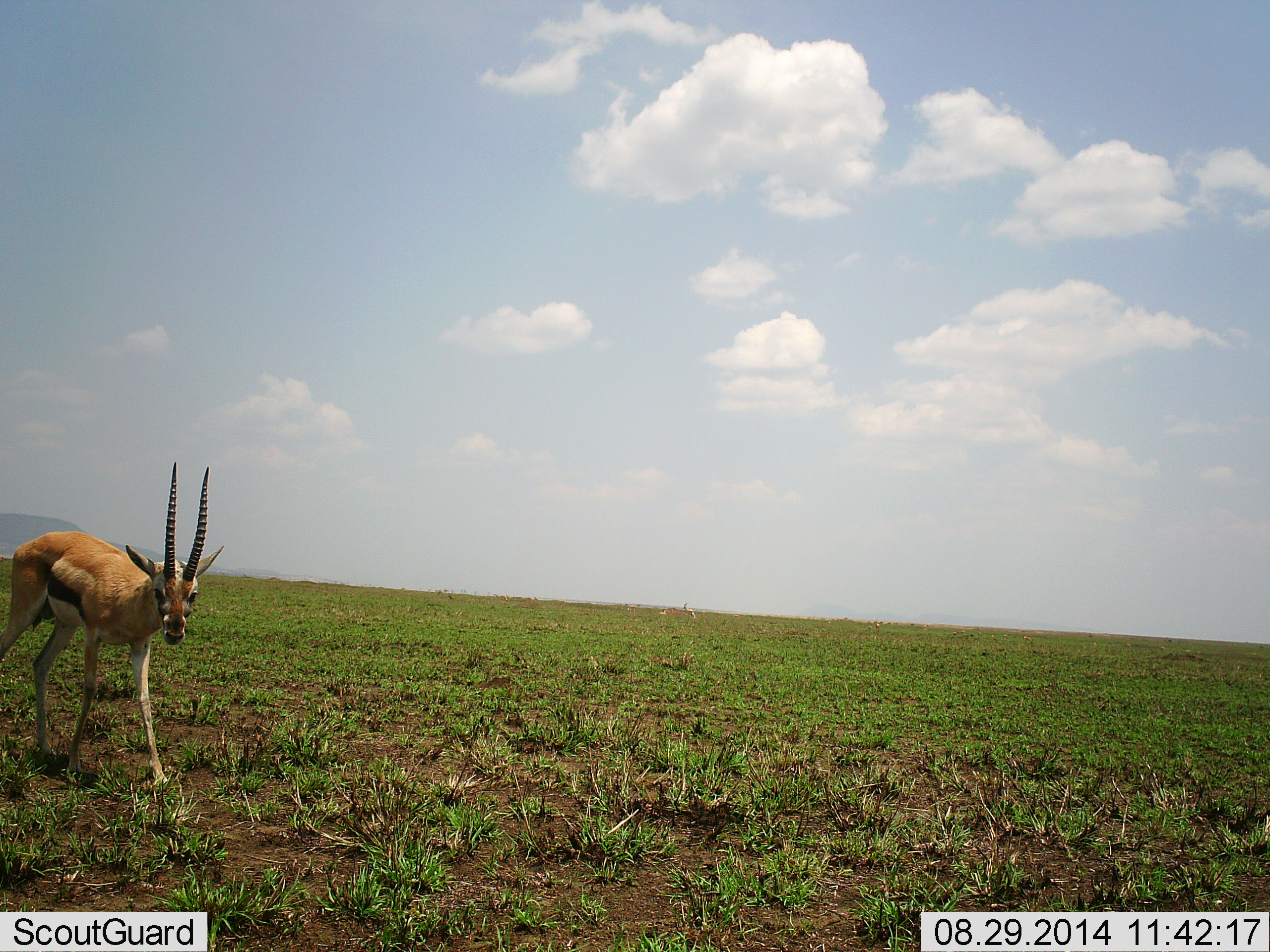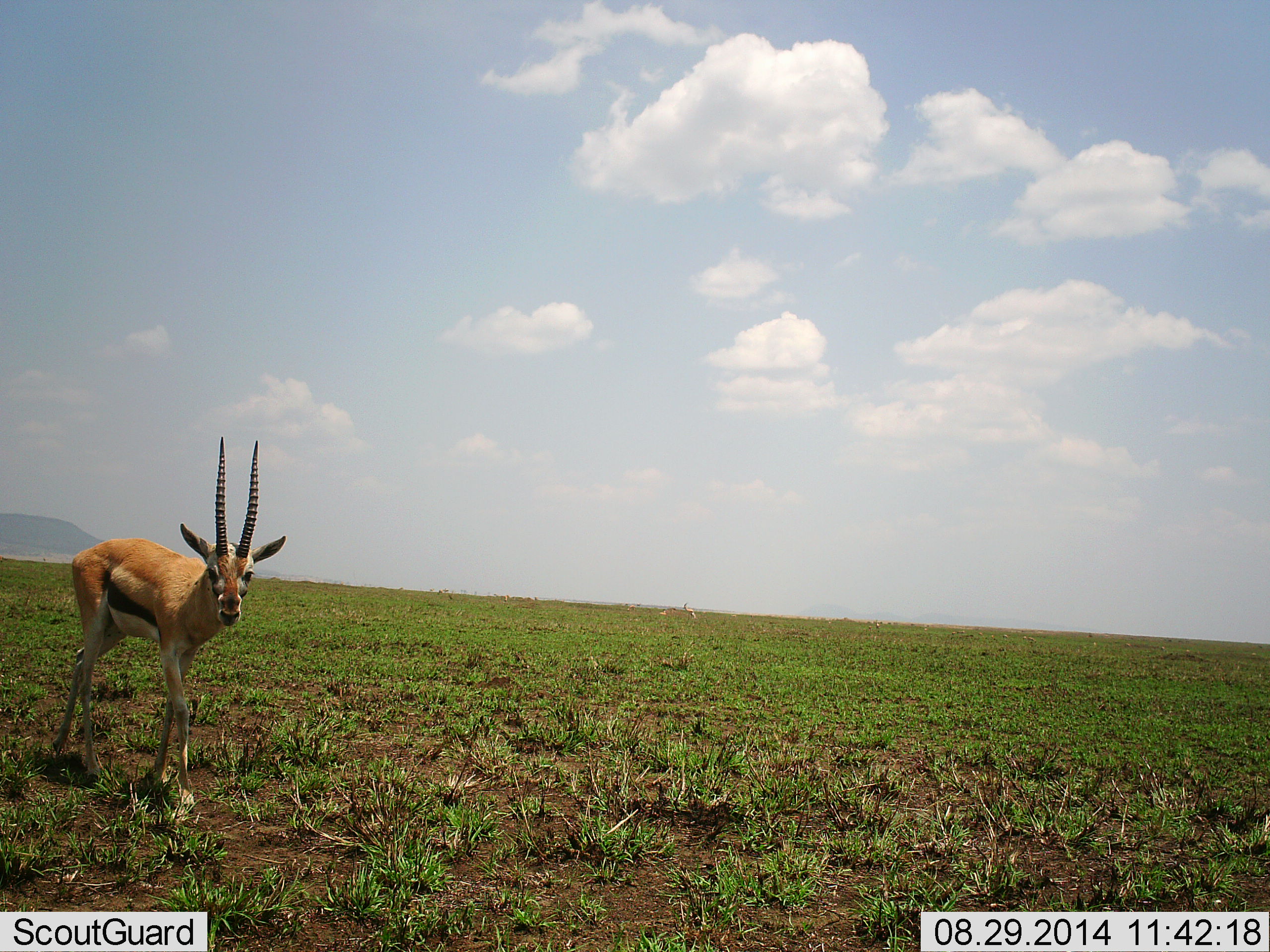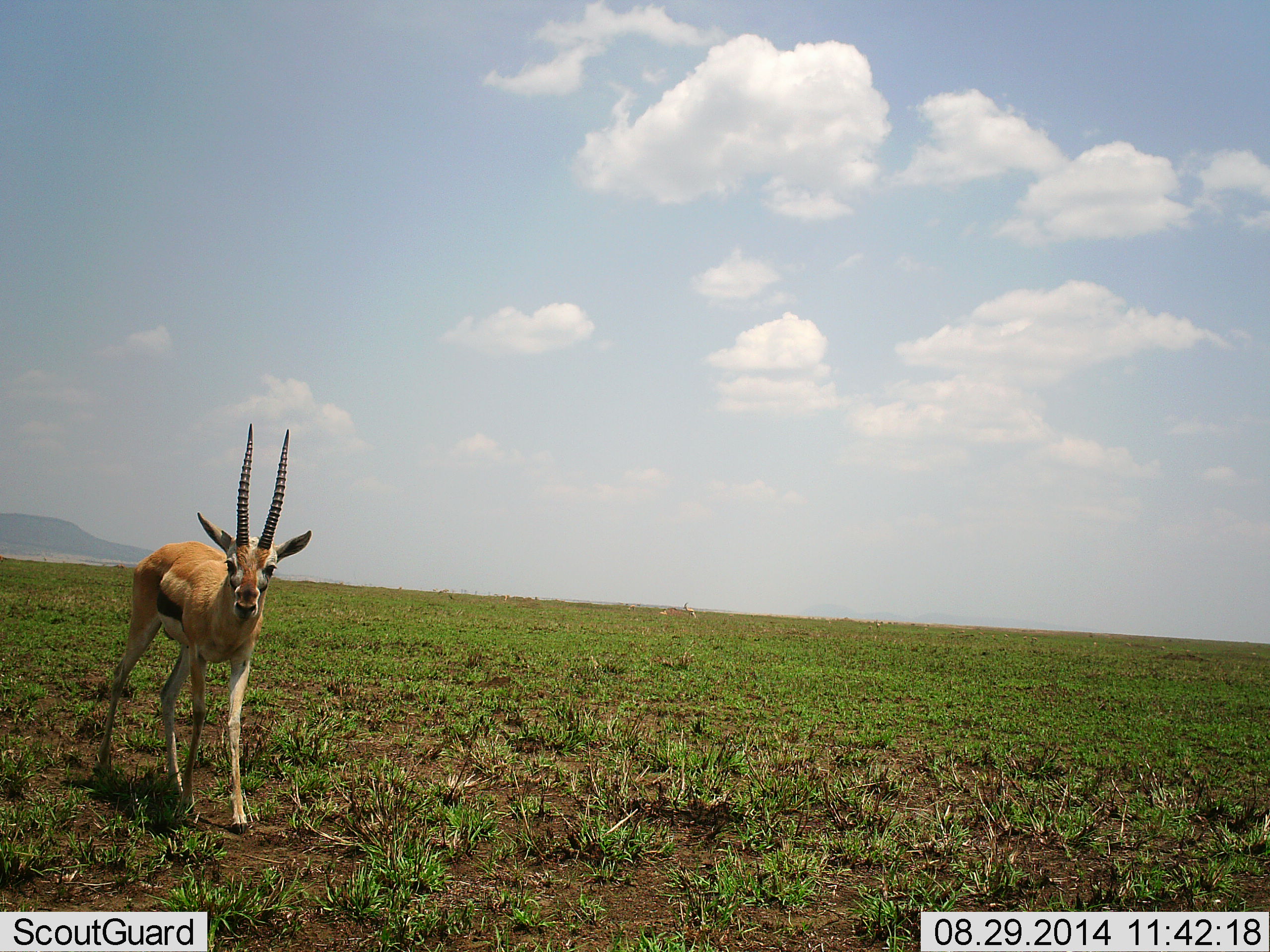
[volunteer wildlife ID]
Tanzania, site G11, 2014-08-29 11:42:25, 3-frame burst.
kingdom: Animalia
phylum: Chordata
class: Mammalia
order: Artiodactyla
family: Bovidae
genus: Eudorcas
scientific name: Eudorcas thomsonii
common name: thomson's gazelle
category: gazellethomsons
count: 1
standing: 10%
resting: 0%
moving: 90%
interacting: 0%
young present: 0%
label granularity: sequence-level